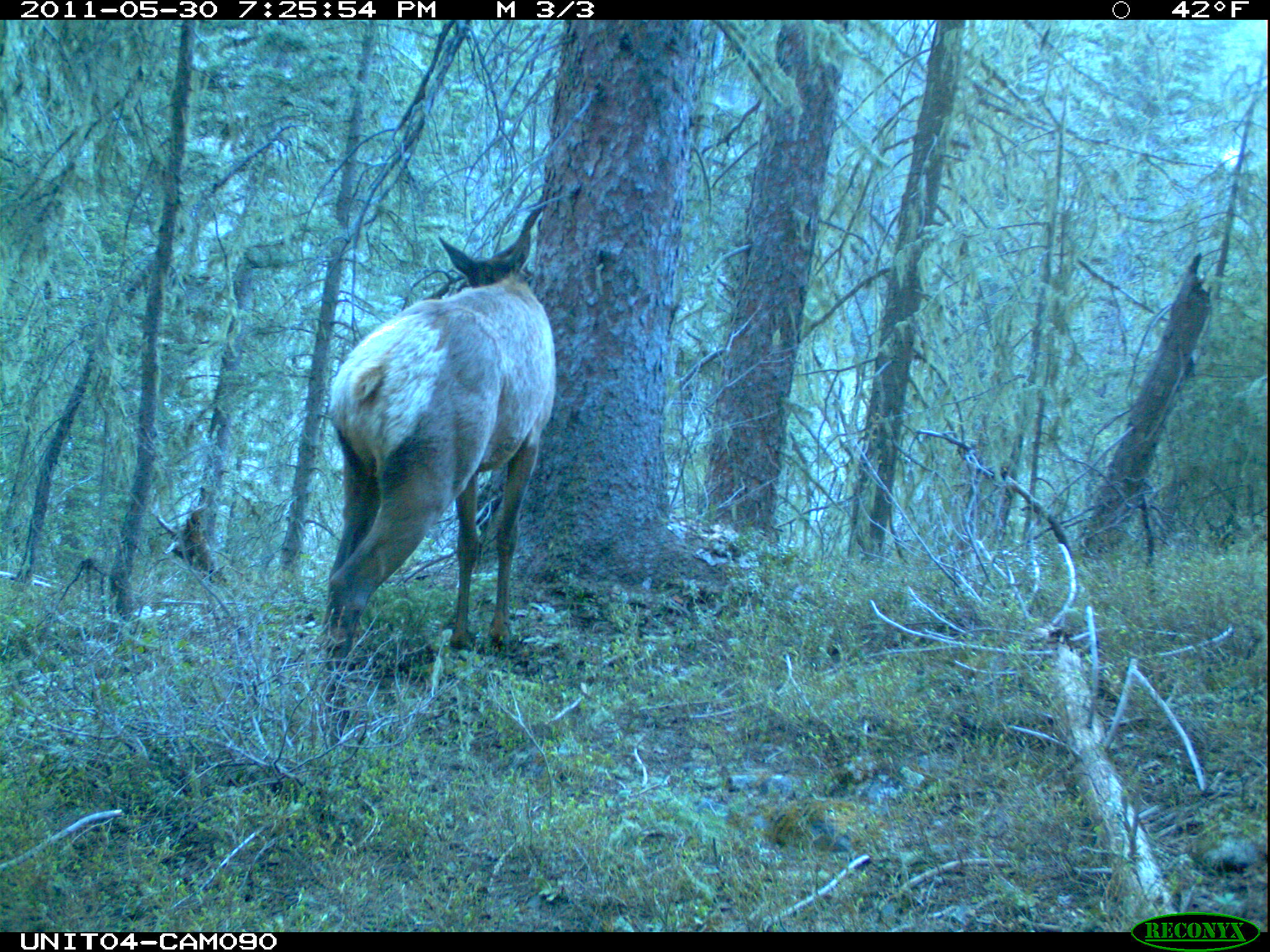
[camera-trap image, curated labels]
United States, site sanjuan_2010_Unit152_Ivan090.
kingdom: Animalia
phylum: Chordata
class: Mammalia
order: Artiodactyla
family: Cervidae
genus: Cervus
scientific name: Cervus elaphus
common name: red deer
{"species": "Cervus elaphus (red deer)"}